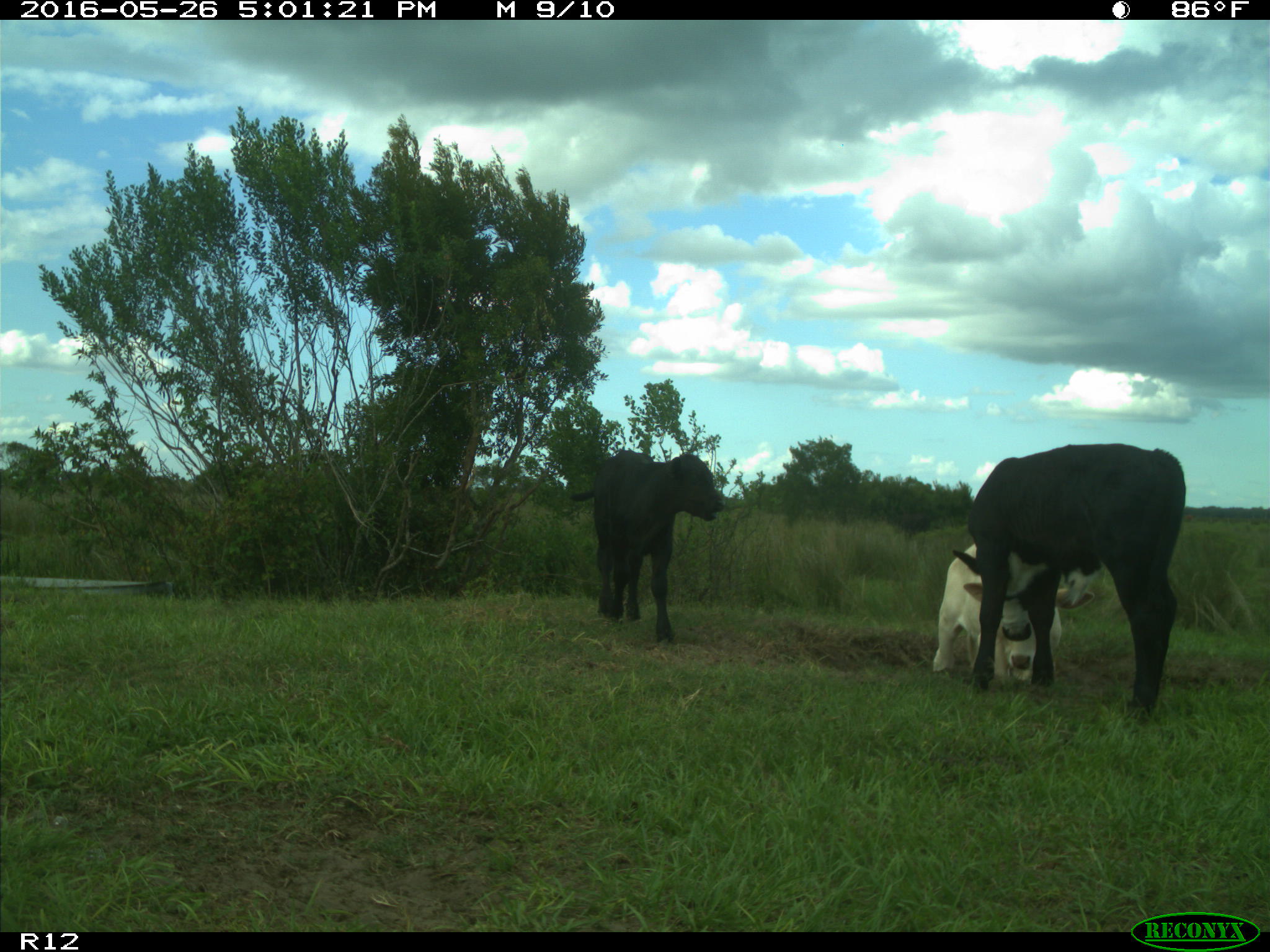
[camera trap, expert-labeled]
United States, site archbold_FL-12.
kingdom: Animalia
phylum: Chordata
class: Mammalia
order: Artiodactyla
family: Bovidae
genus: Bos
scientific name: Bos taurus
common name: domestic cow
Bos taurus (domestic cow).